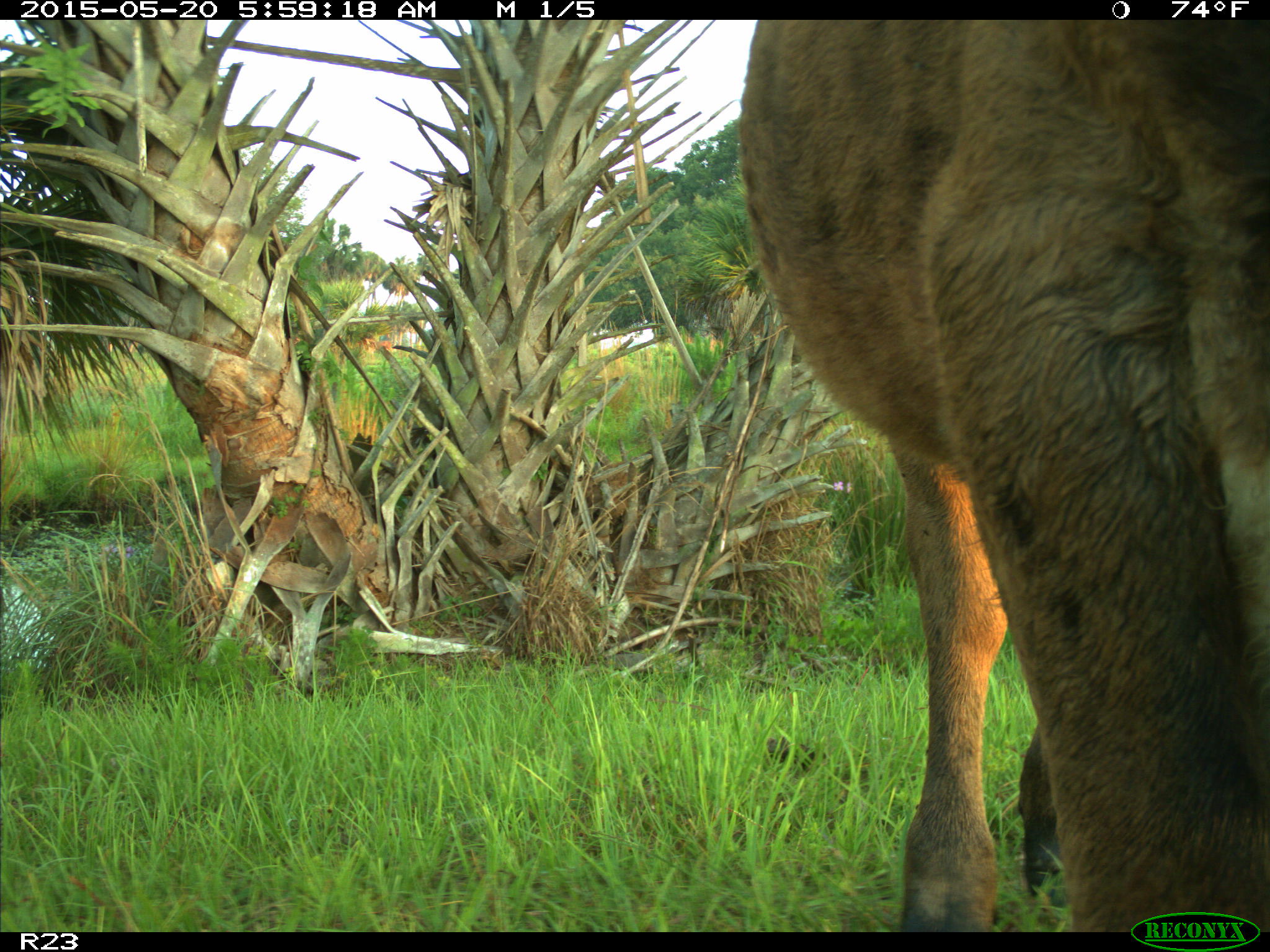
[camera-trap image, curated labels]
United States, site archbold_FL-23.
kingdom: Animalia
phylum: Chordata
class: Mammalia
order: Artiodactyla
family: Bovidae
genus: Bos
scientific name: Bos taurus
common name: domestic cow